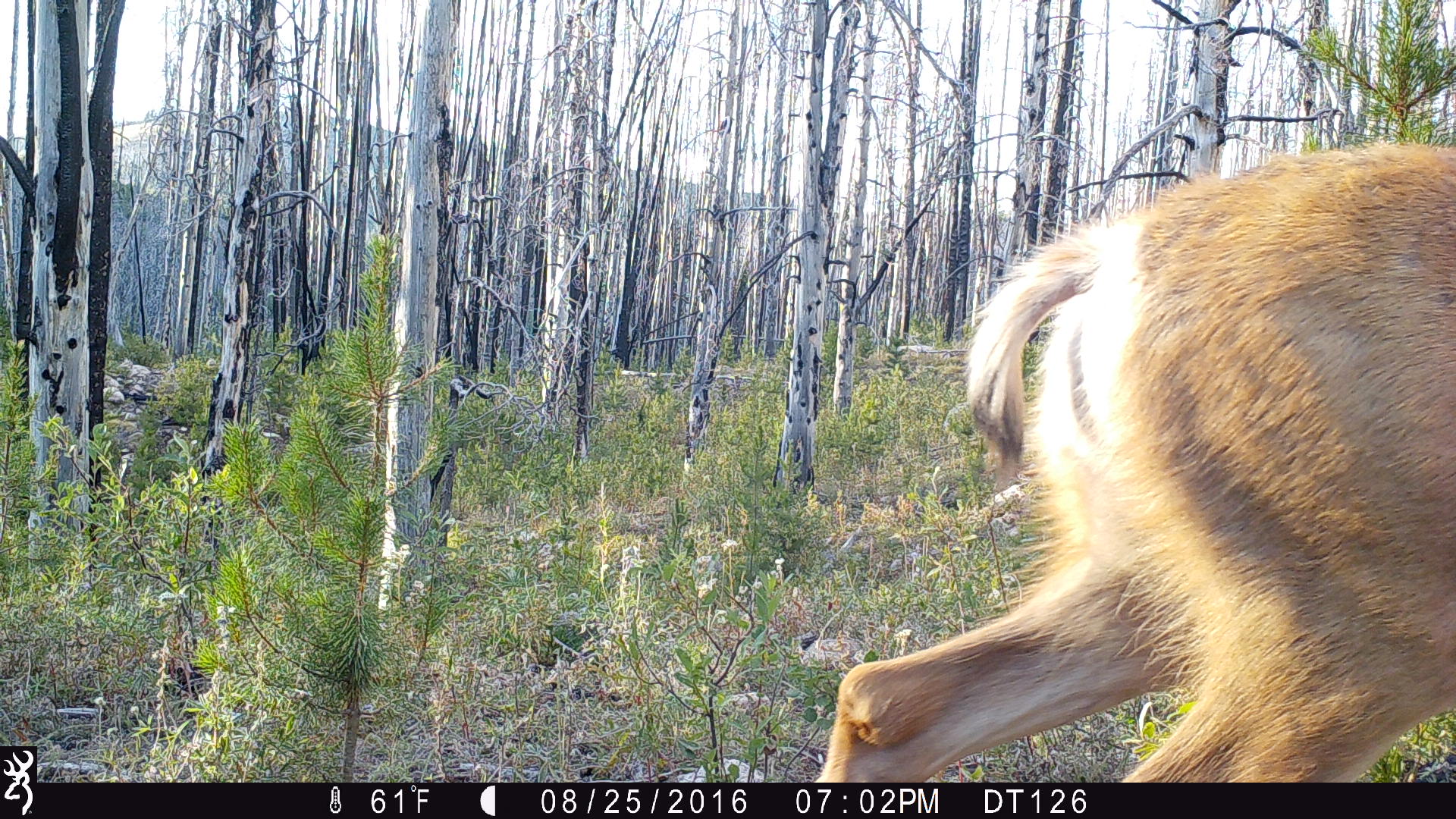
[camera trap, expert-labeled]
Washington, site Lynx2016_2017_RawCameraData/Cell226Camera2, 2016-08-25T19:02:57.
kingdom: Animalia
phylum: Chordata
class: Mammalia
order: Artiodactyla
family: Cervidae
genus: Odocoileus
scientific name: Odocoileus hemionus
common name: mule deer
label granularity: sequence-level